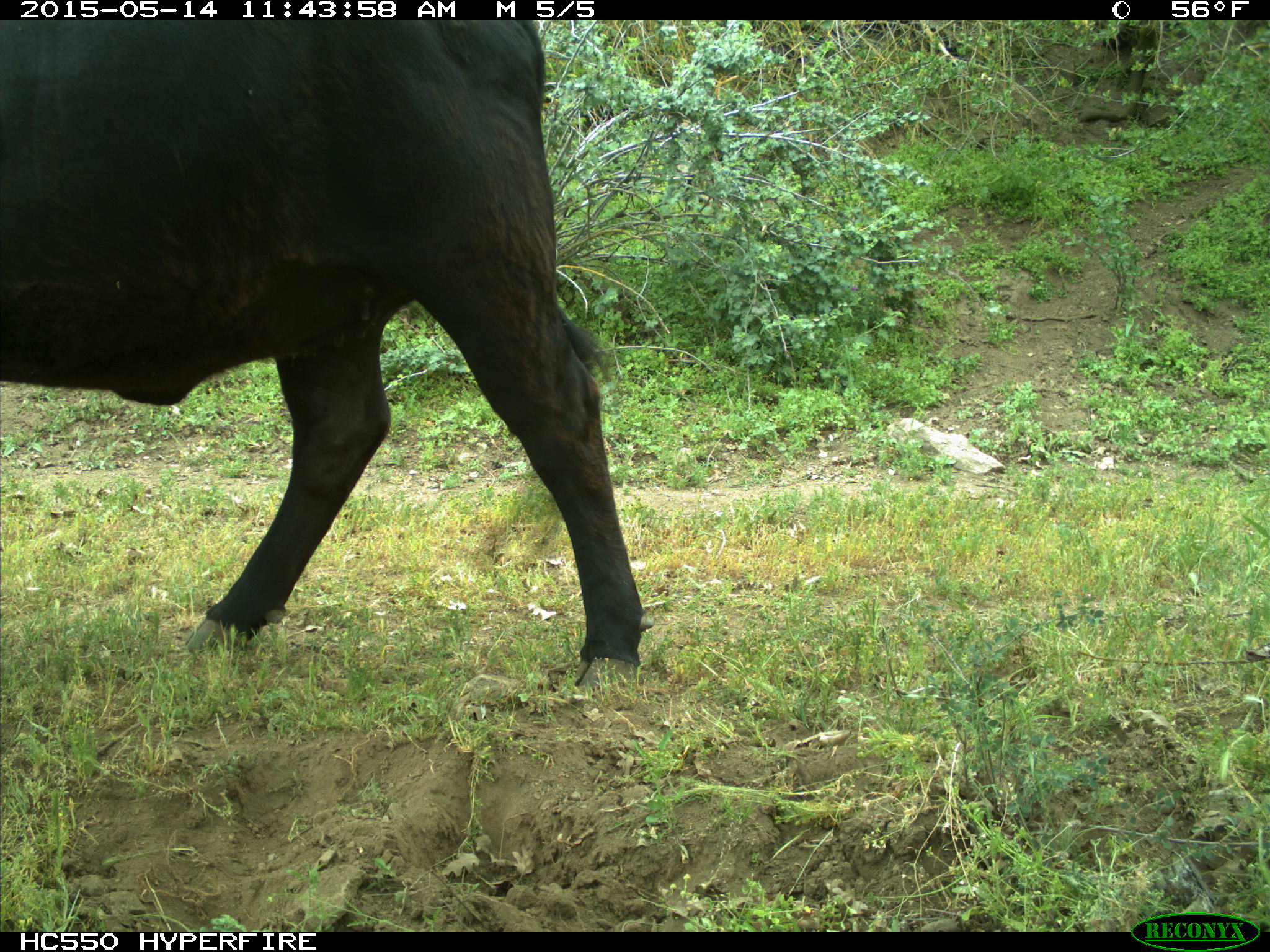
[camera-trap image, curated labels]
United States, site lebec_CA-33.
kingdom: Animalia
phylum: Chordata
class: Mammalia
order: Artiodactyla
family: Bovidae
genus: Bos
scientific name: Bos taurus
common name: domestic cow